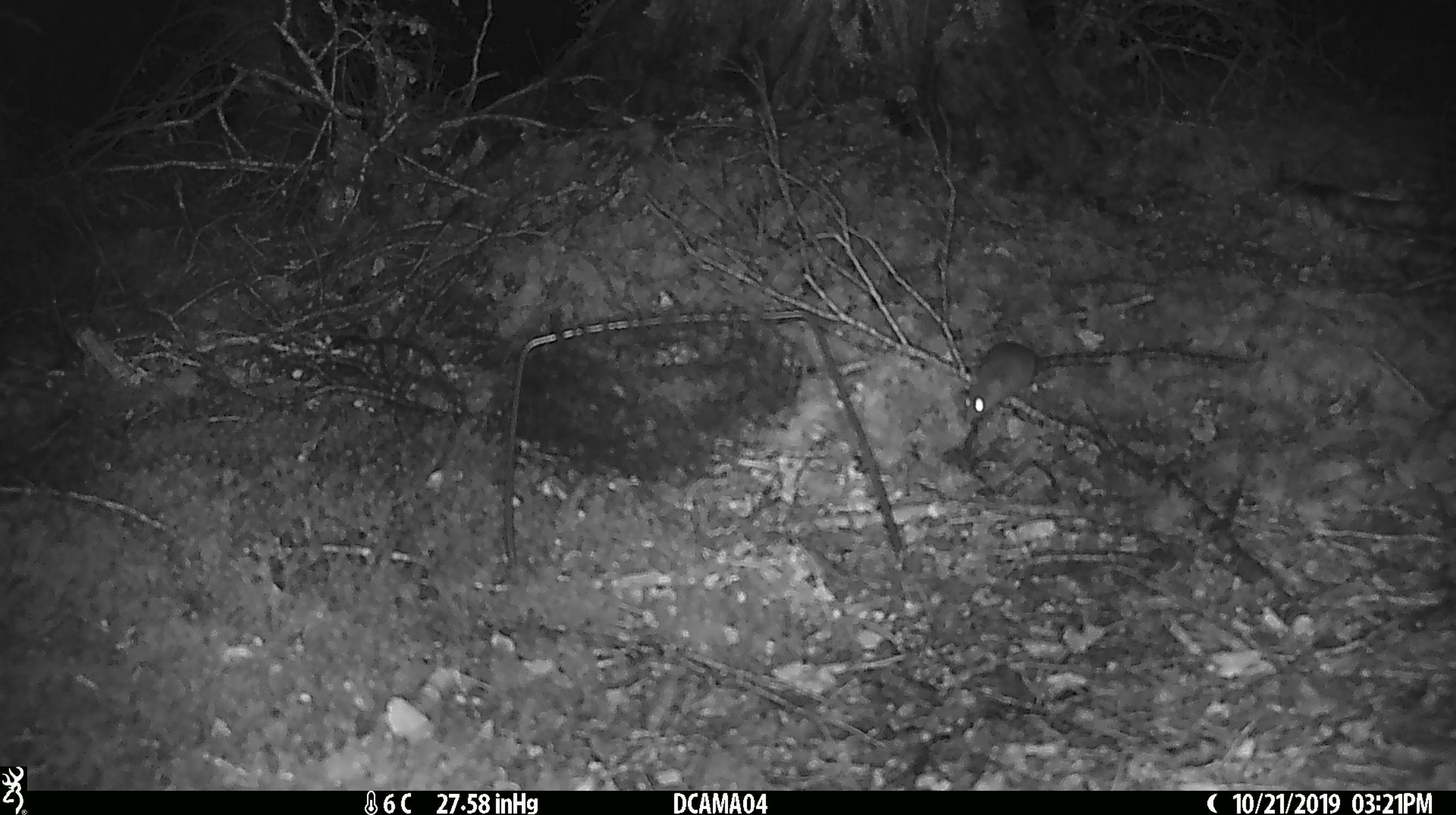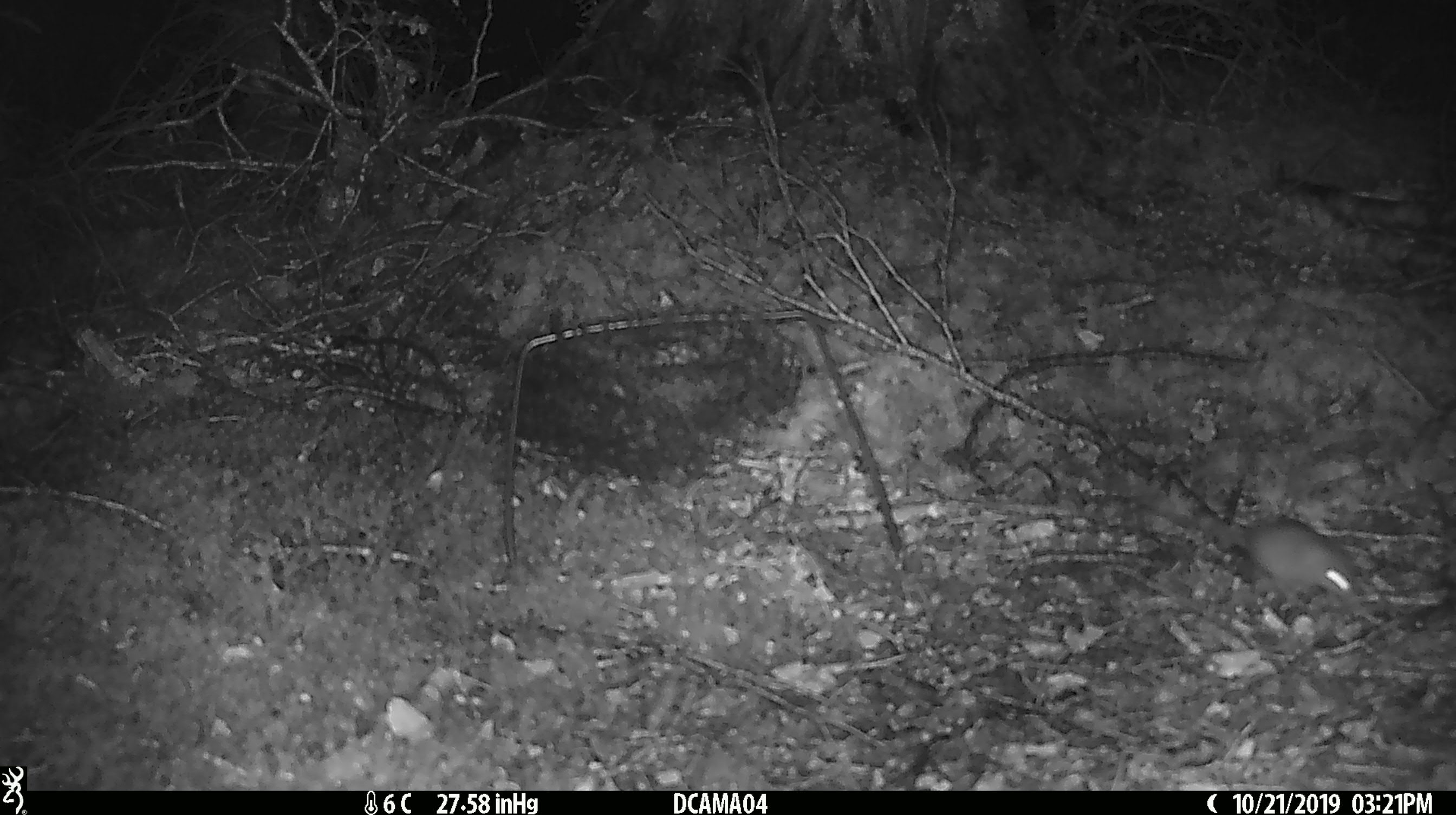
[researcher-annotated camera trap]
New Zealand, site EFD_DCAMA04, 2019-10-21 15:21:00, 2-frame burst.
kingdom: Animalia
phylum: Chordata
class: Mammalia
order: Rodentia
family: Muridae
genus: Mus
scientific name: Mus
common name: mouse